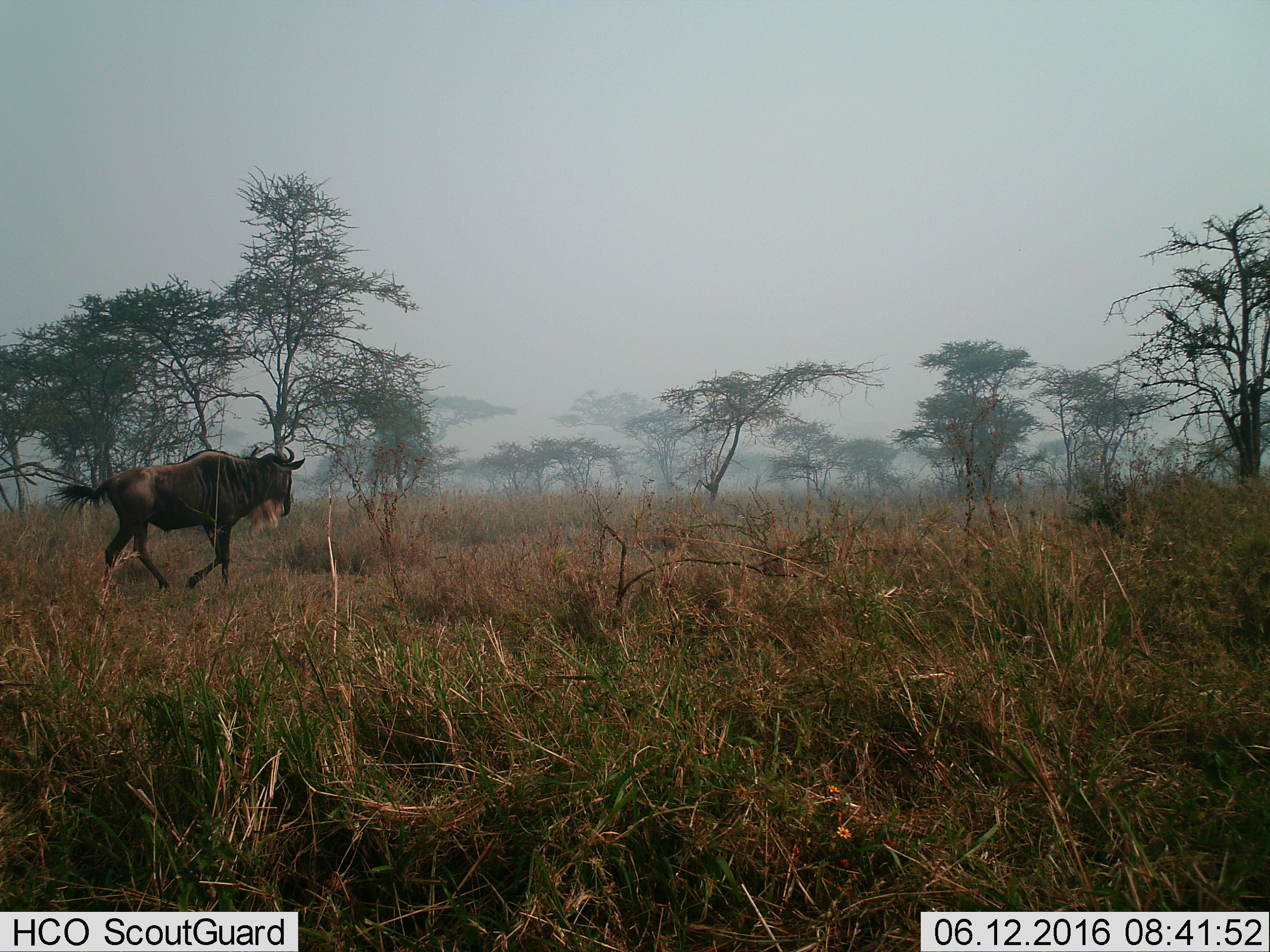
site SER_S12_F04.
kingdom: Animalia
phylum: Chordata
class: Mammalia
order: Artiodactyla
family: Bovidae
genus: Connochaetes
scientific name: Connochaetes taurinus taurinus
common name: blue wildebeest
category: wildebeestblue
Wildebeestblue (blue wildebeest) (Connochaetes taurinus taurinus), count 1. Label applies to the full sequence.